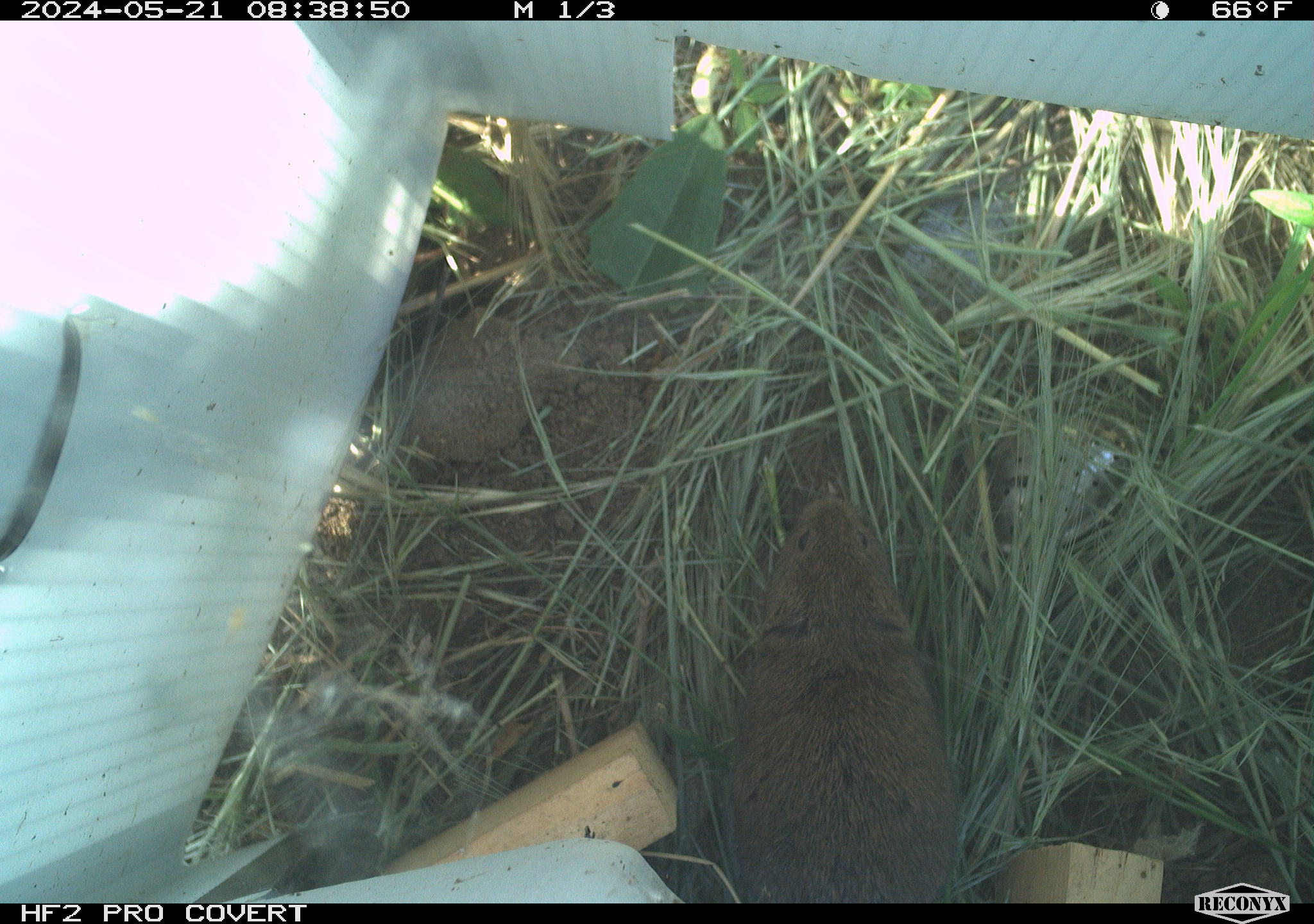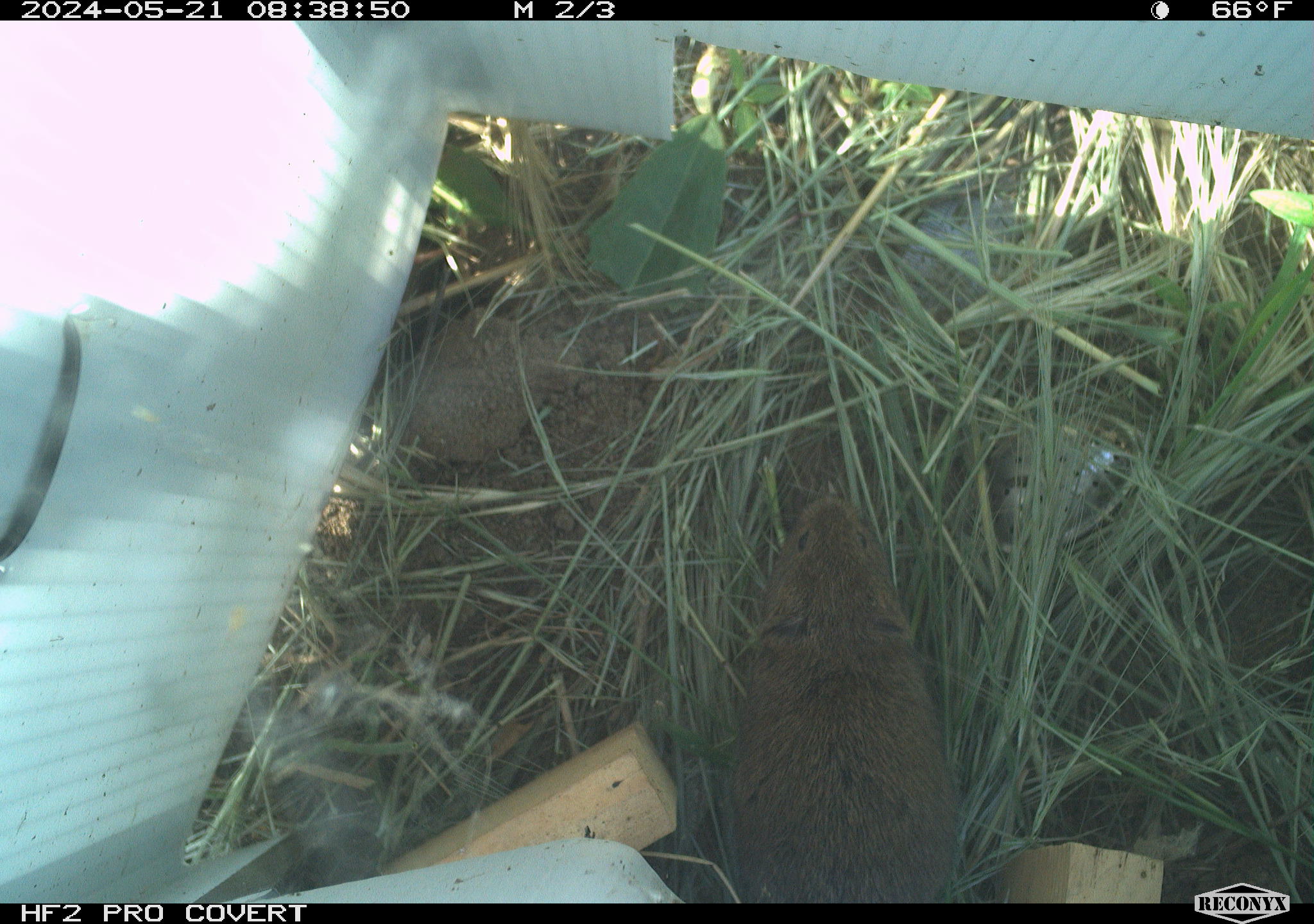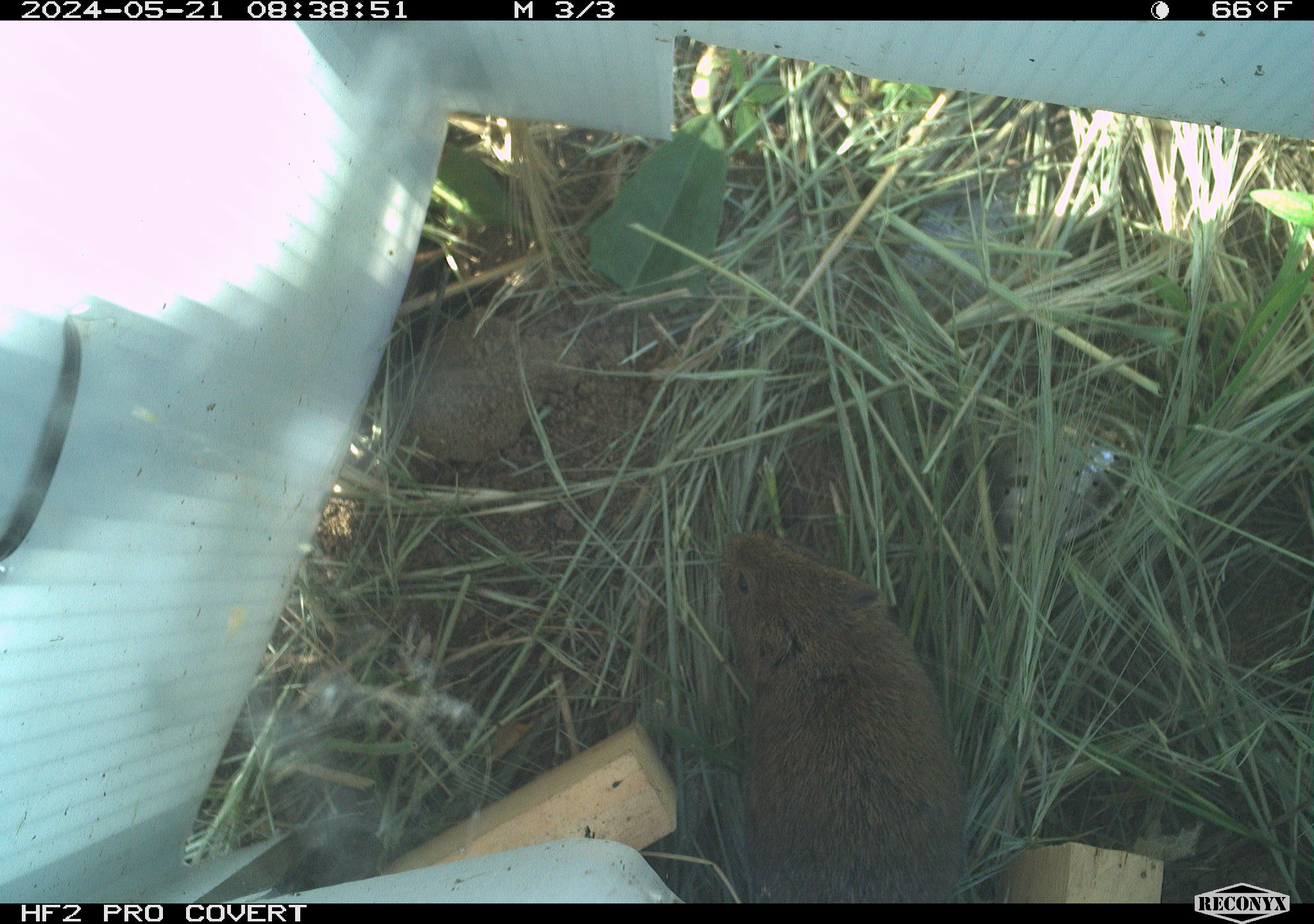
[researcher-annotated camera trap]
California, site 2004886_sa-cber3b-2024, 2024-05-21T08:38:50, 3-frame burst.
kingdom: Animalia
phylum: Chordata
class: Mammalia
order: Rodentia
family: Cricetidae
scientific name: Arvicolinae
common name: voles, lemmings, and muskrats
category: arvicolinae subfamily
Arvicolinae subfamily (voles, lemmings, and muskrats) (Arvicolinae).